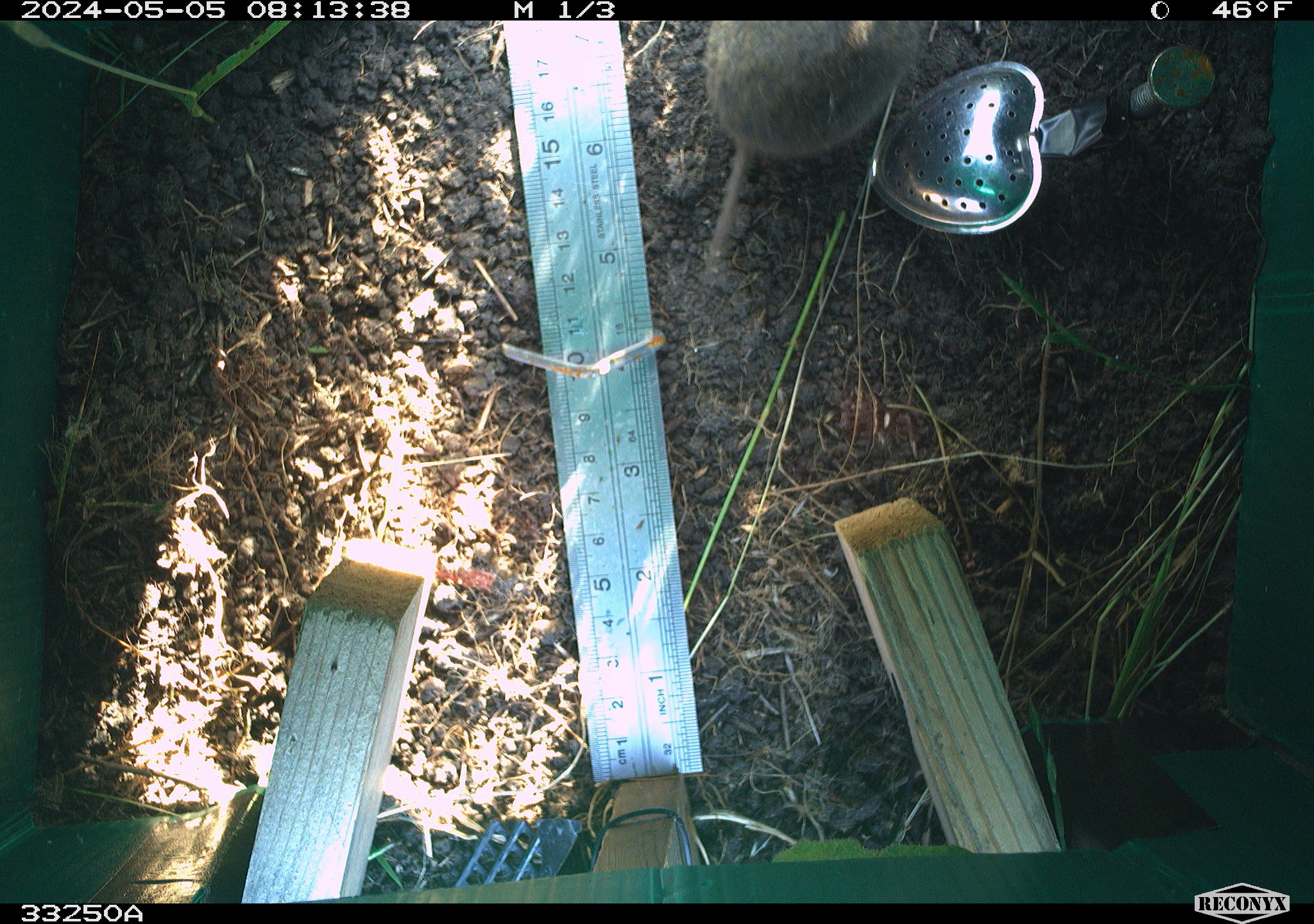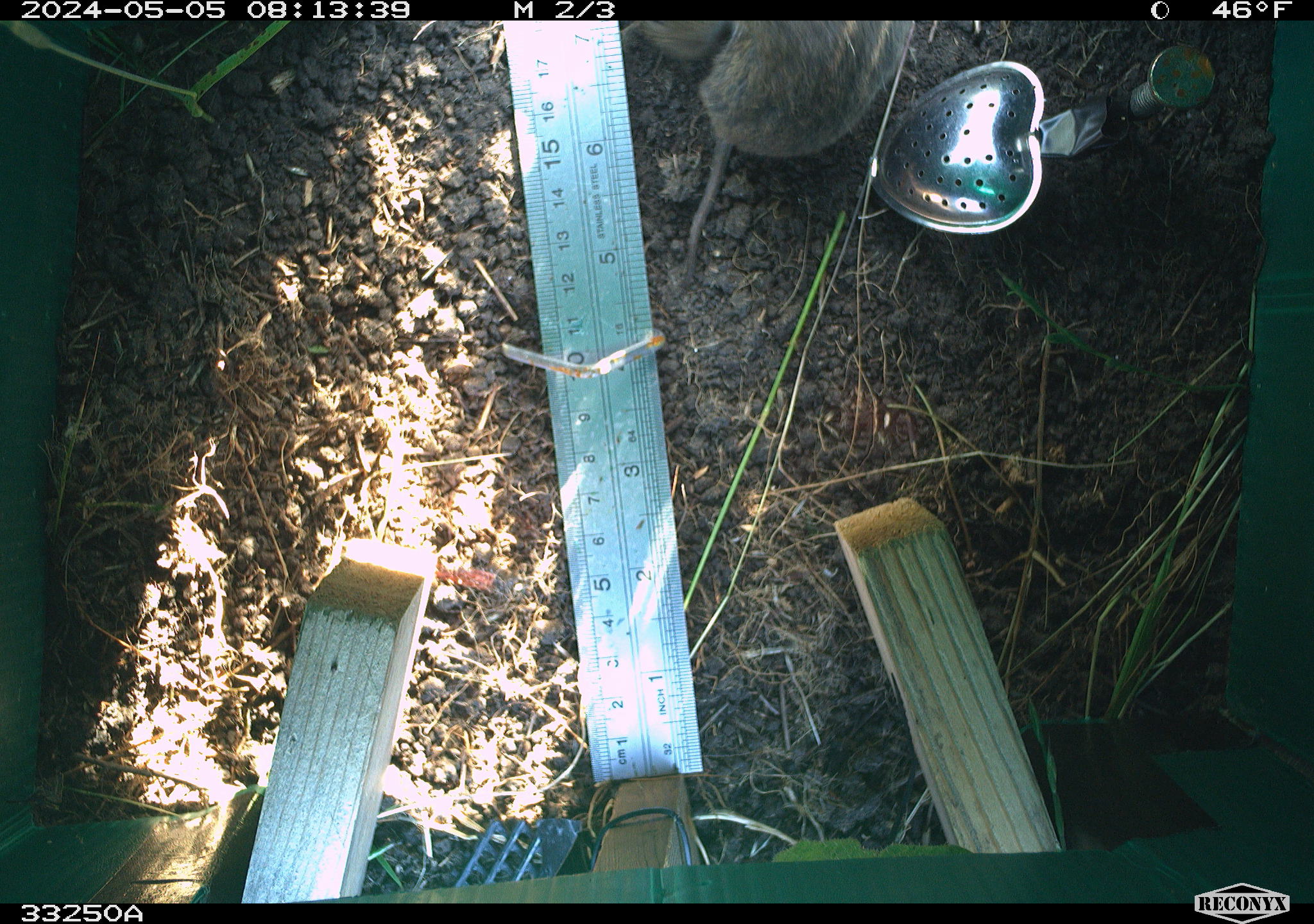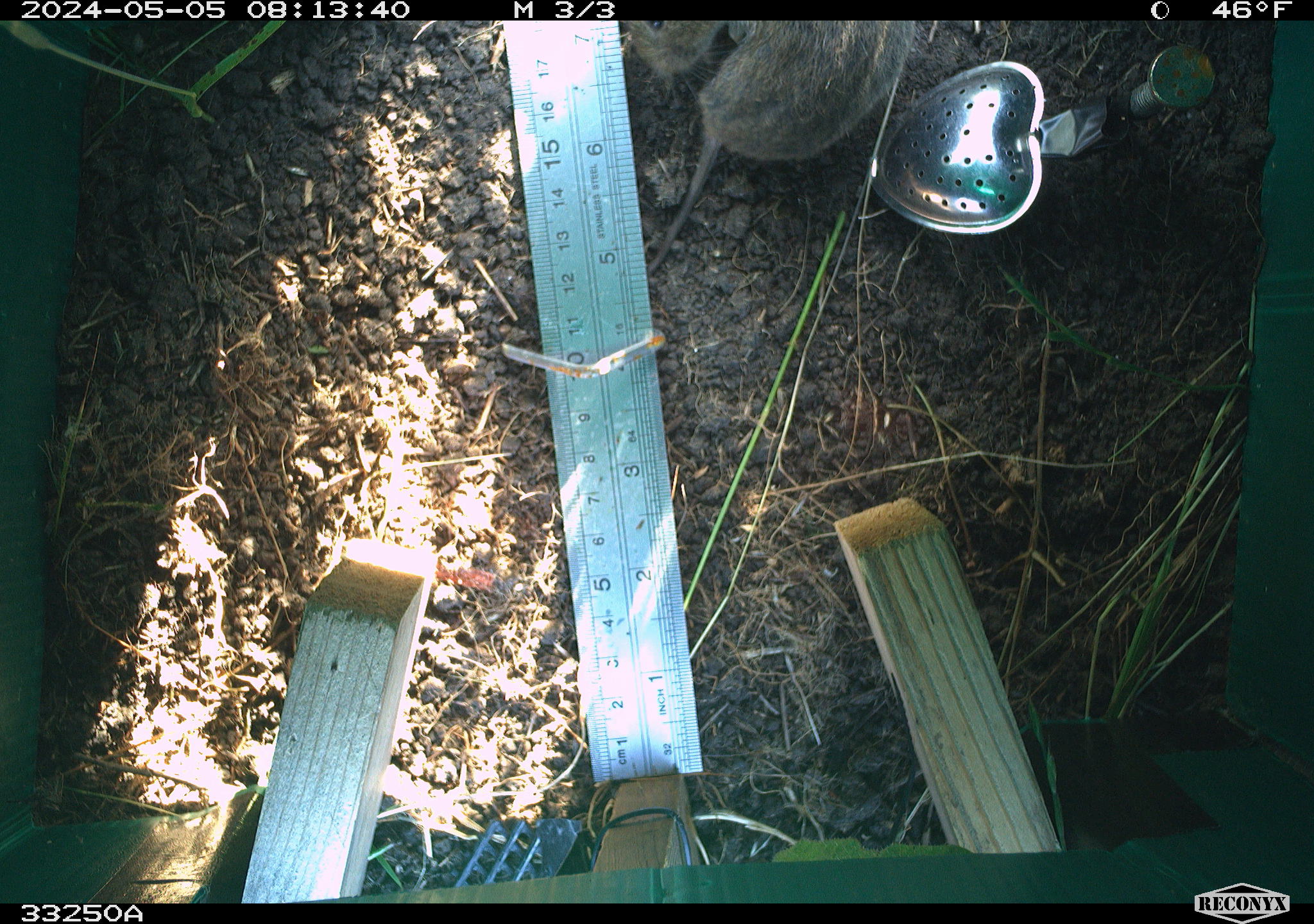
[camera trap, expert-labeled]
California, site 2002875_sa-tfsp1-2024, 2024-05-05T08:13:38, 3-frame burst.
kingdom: Animalia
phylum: Chordata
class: Mammalia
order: Rodentia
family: Cricetidae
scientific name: Arvicolinae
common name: voles, lemmings, and muskrats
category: arvicolinae subfamily